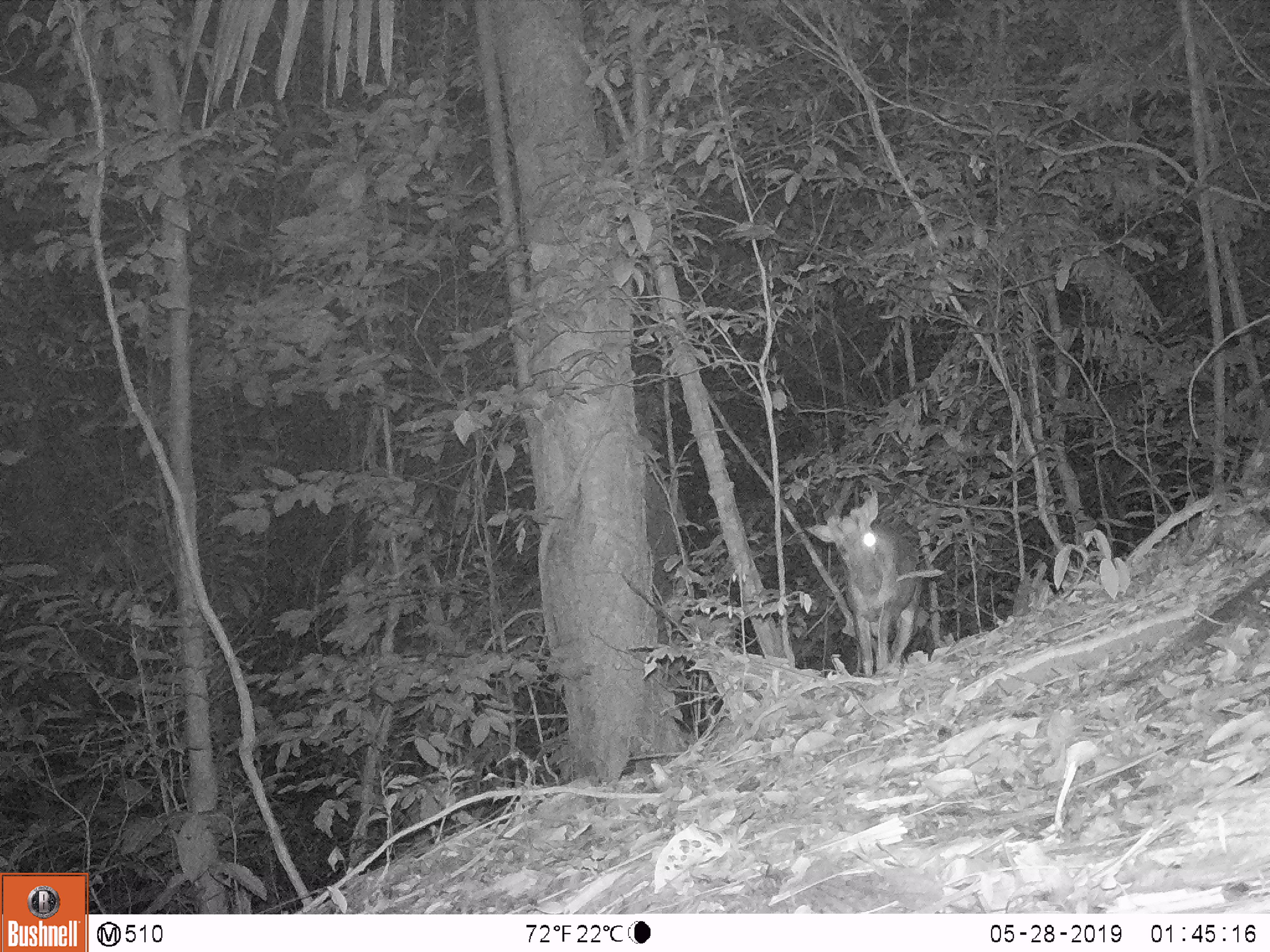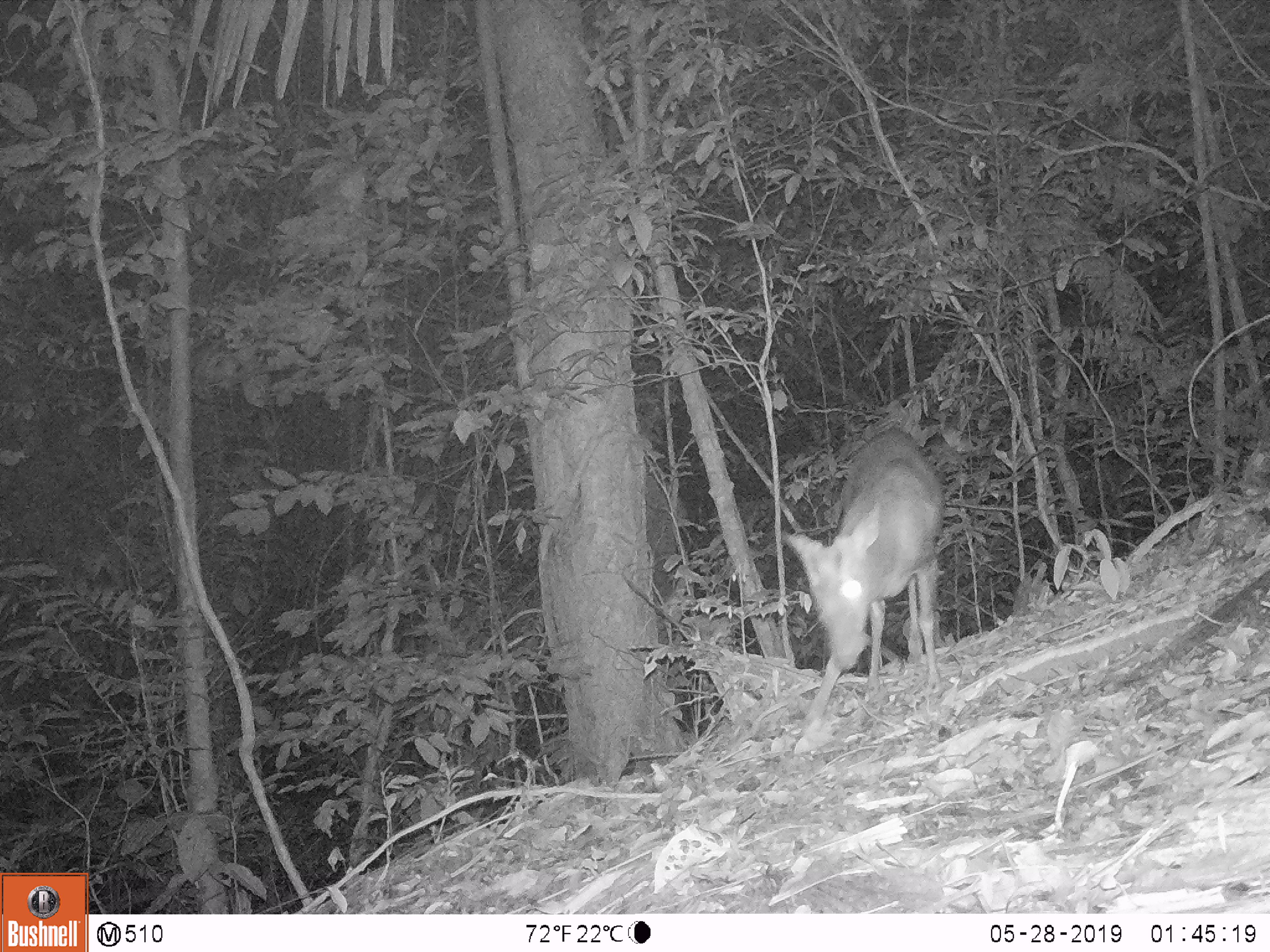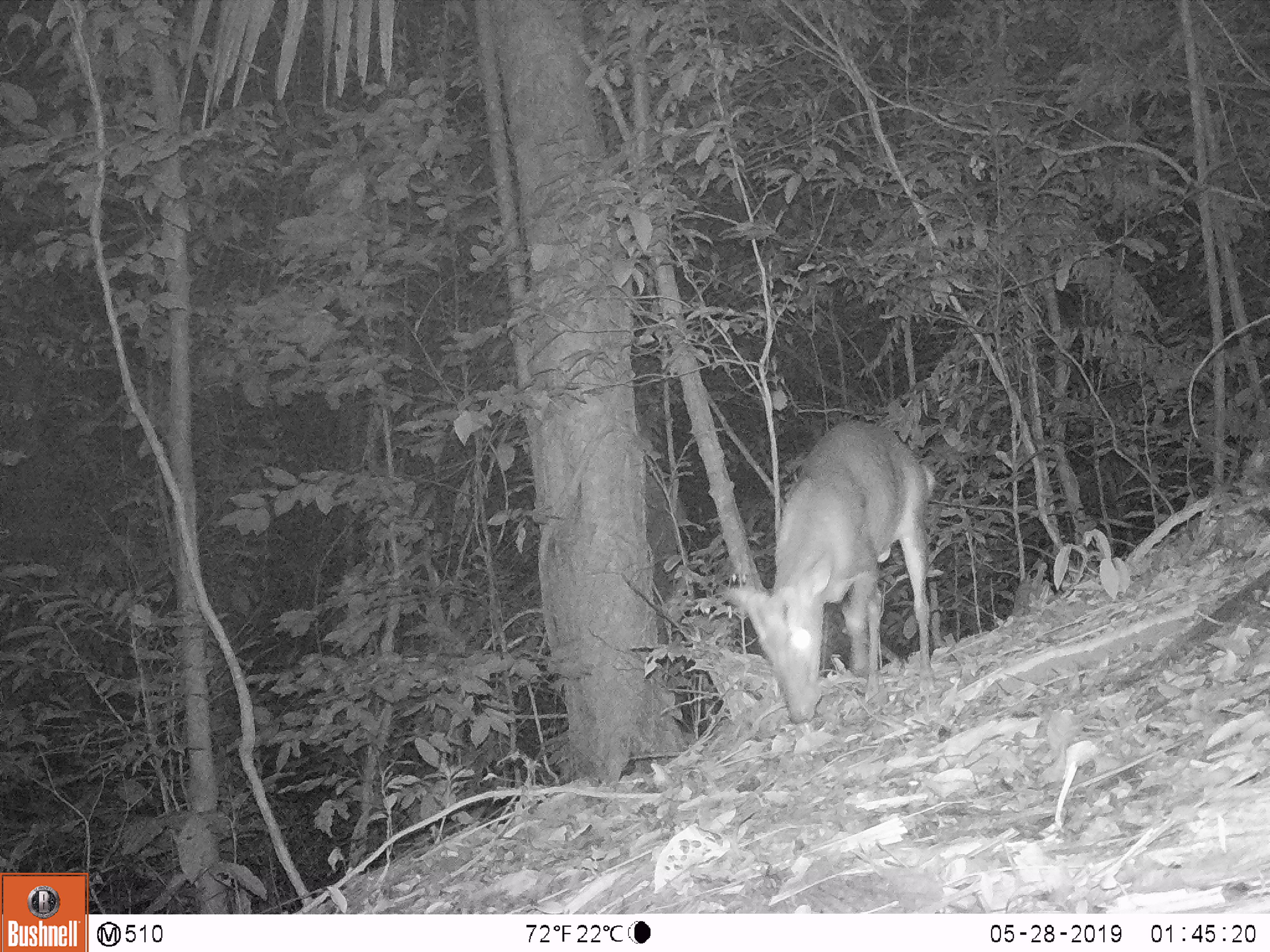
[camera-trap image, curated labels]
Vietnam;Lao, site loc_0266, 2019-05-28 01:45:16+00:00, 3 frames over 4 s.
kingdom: Animalia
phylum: Chordata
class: Mammalia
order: Artiodactyla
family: Cervidae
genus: Muntiacus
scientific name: Muntiacus rooseveltorum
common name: roosevelt's muntjac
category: roosevelts muntjac group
Roosevelts muntjac group (roosevelt's muntjac) (Muntiacus rooseveltorum). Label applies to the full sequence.